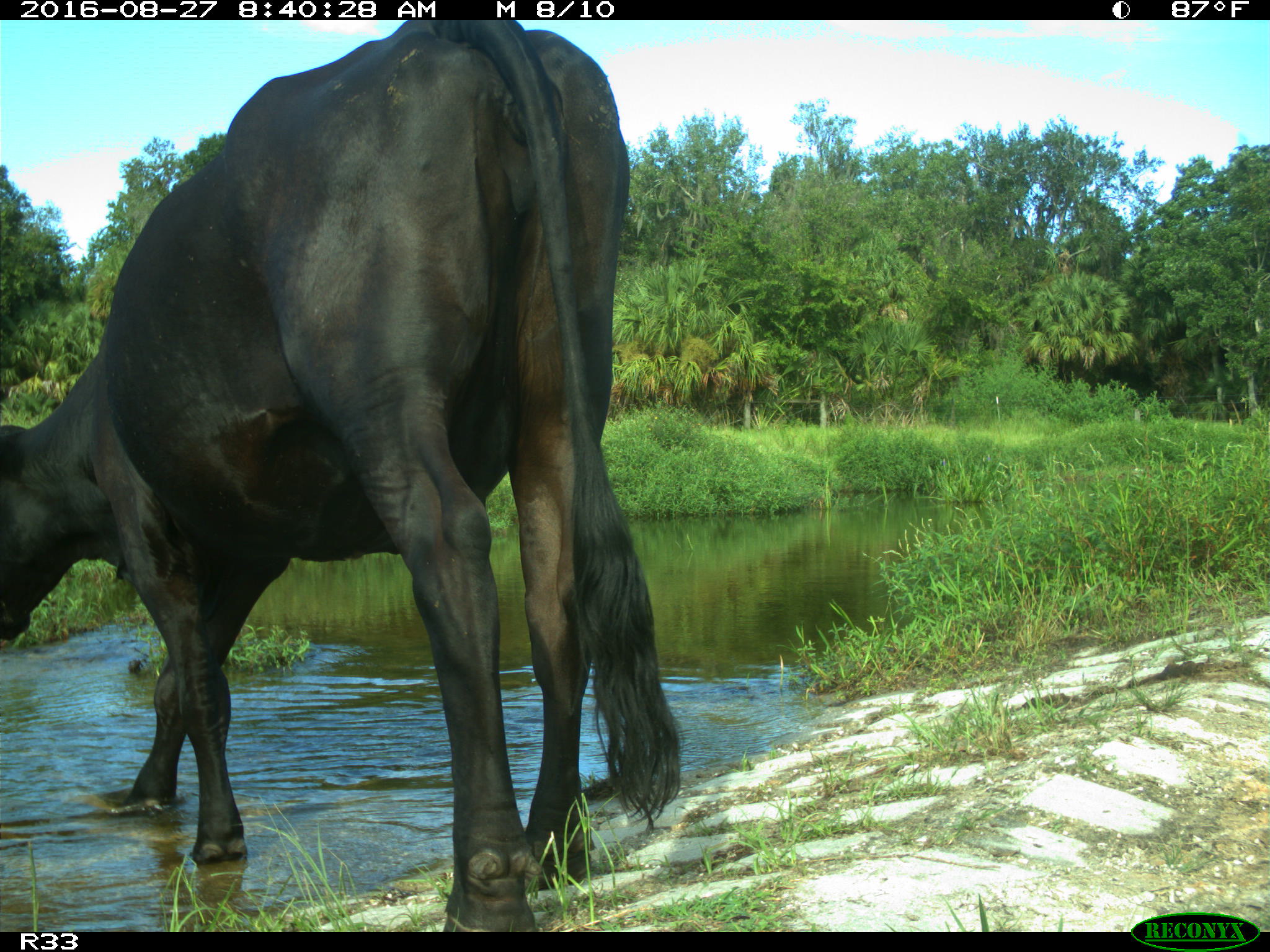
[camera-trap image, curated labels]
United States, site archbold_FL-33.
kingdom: Animalia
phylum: Chordata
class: Mammalia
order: Artiodactyla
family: Bovidae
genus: Bos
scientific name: Bos taurus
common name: domestic cow